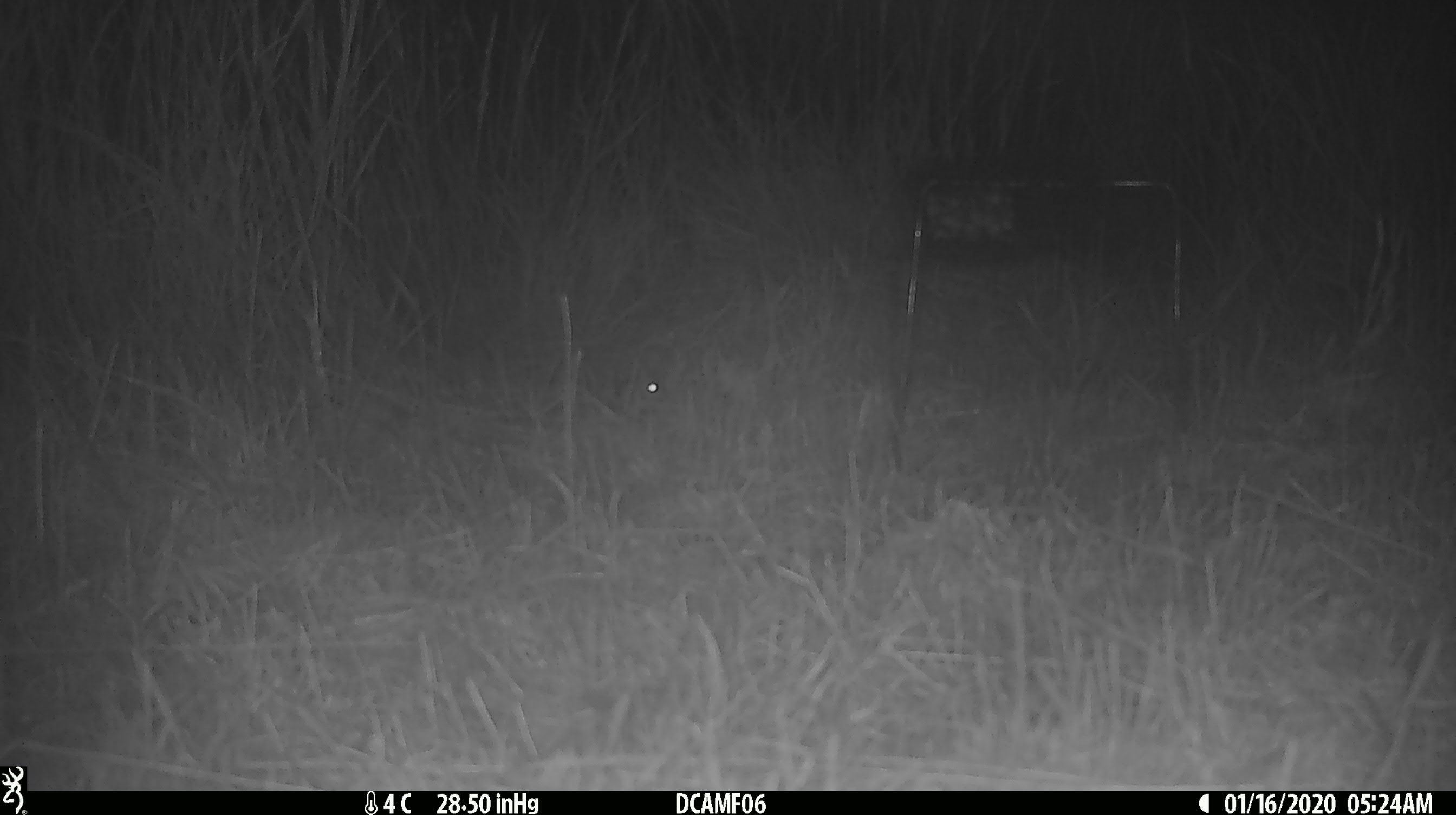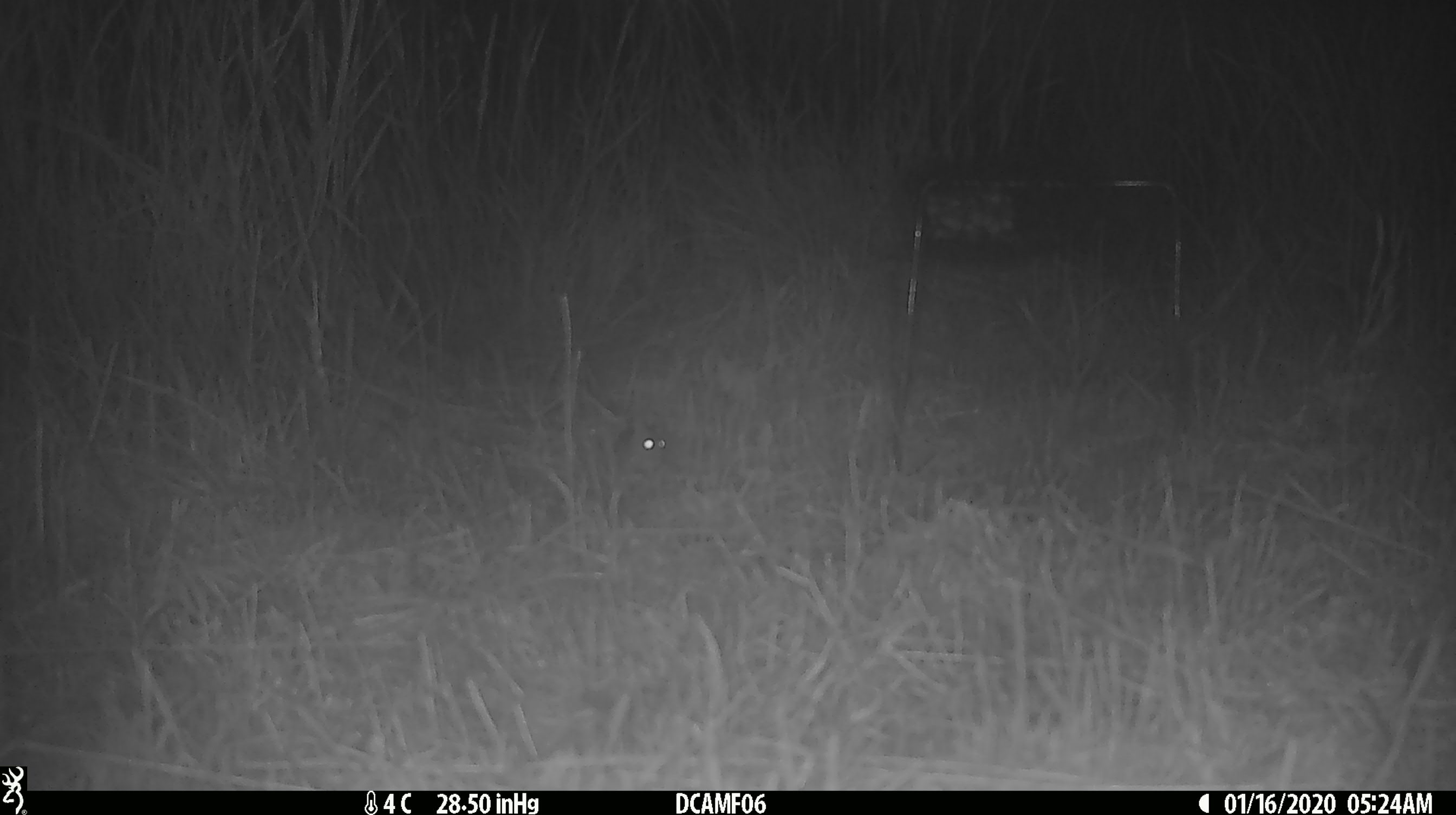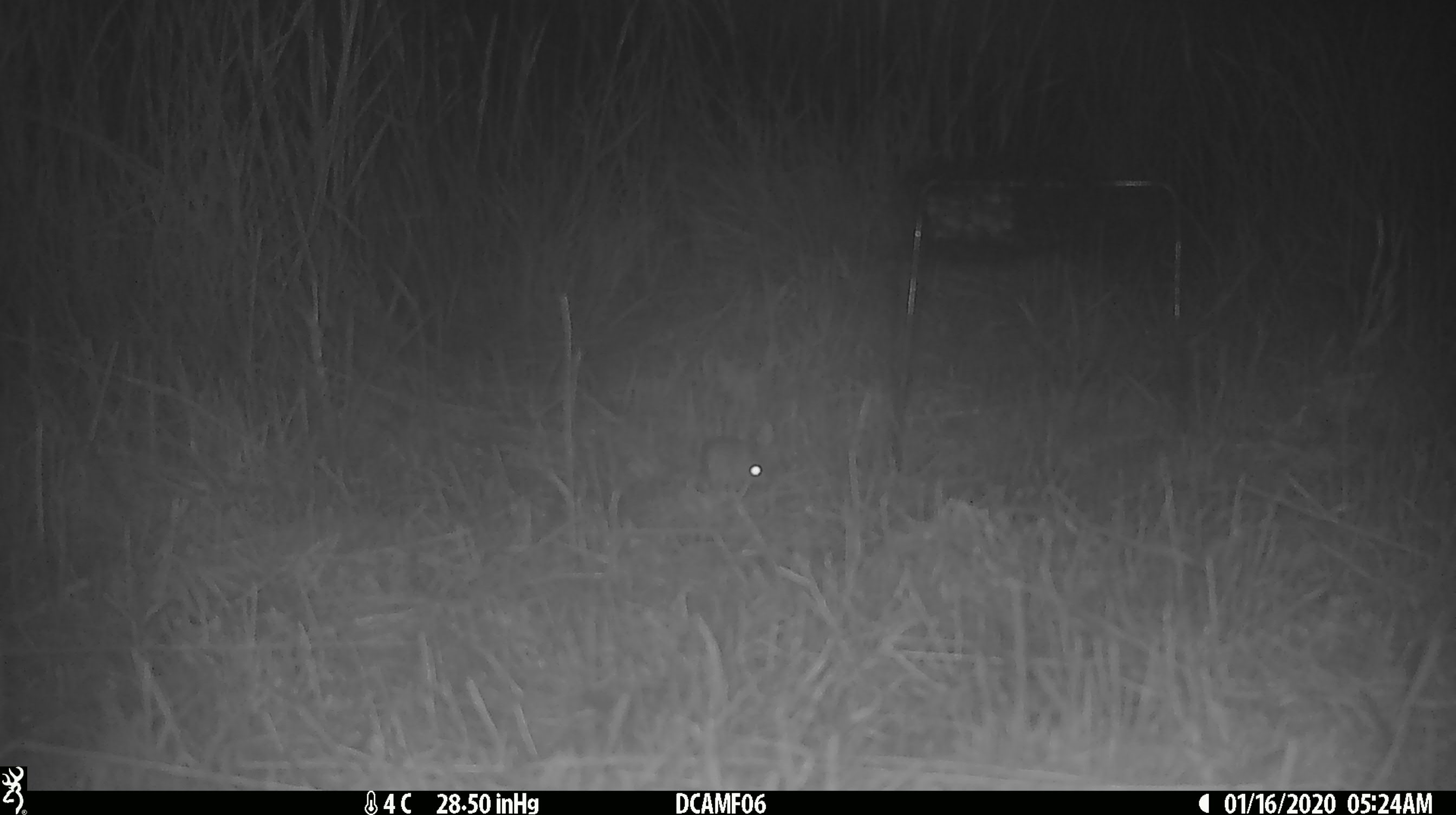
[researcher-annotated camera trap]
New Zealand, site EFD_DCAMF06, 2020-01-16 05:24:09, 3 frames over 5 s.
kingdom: Animalia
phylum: Chordata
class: Mammalia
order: Rodentia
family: Muridae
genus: Mus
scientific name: Mus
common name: mouse